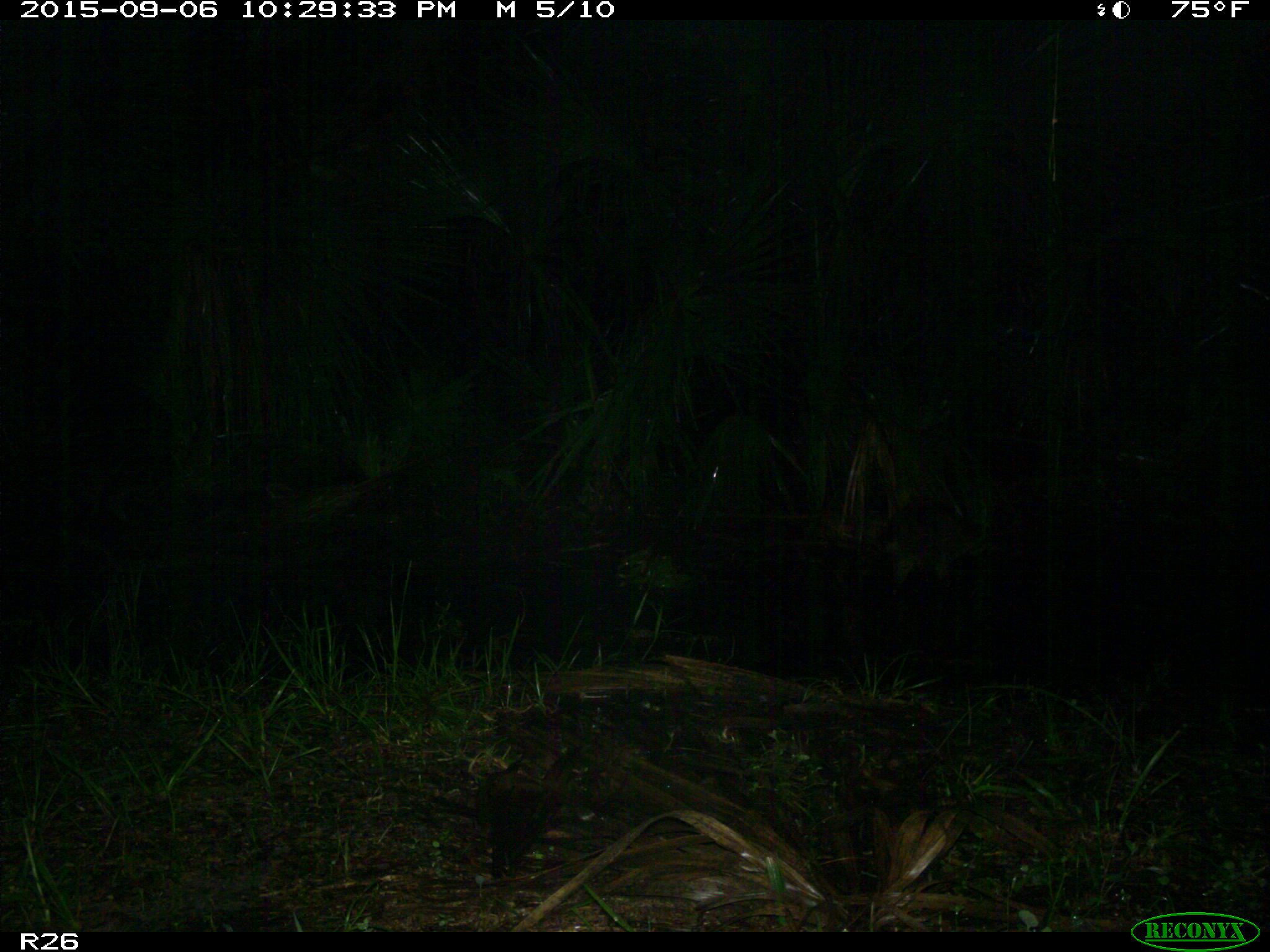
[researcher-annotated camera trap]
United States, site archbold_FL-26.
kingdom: Animalia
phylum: Chordata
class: Mammalia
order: Carnivora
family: Procyonidae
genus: Procyon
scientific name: Procyon lotor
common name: common raccoon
Procyon lotor (common raccoon).